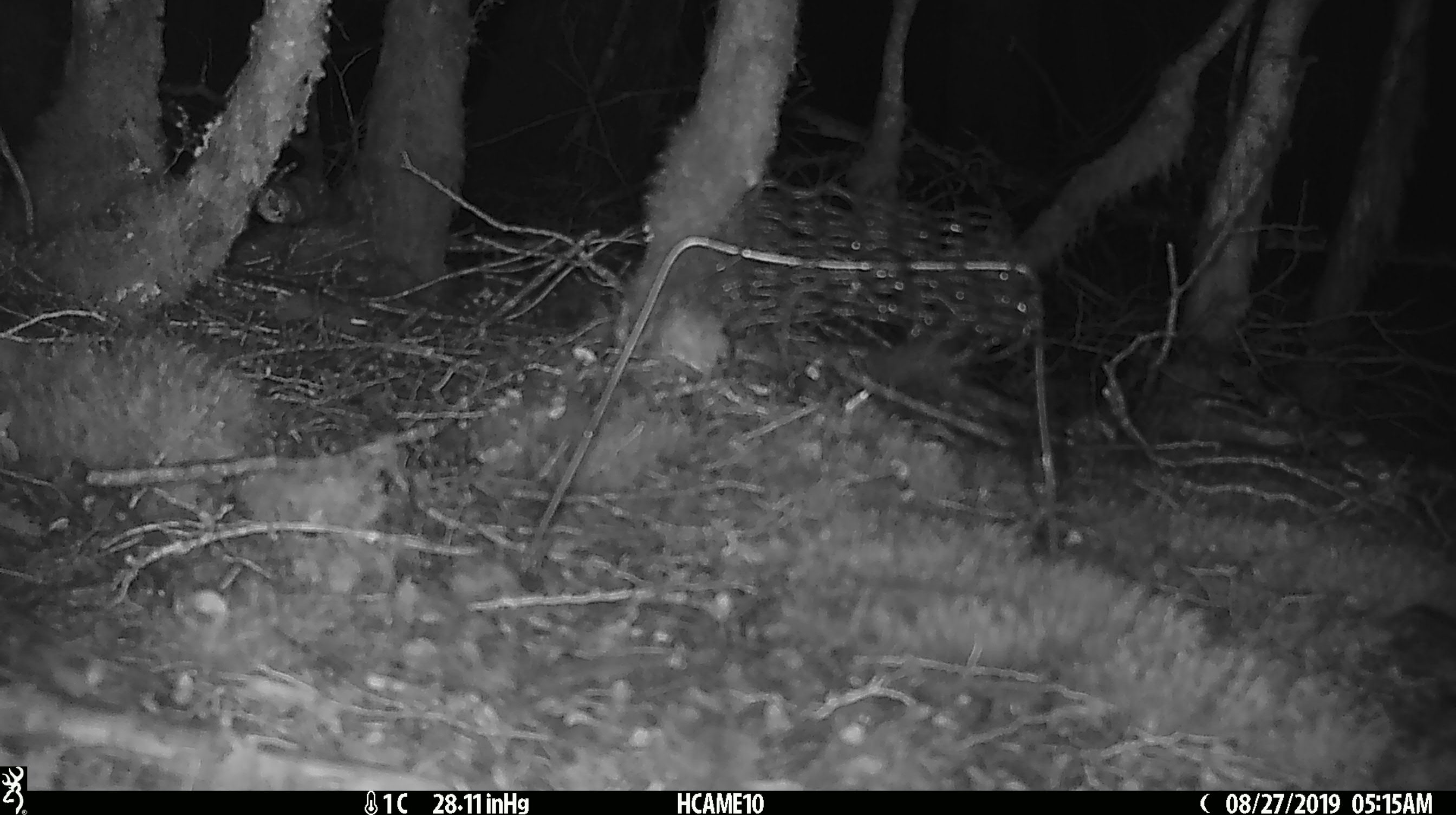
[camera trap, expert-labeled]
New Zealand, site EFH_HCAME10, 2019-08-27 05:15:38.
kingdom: Animalia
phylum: Chordata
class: Mammalia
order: Rodentia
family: Muridae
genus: Mus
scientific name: Mus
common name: mouse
Mouse (Mus).